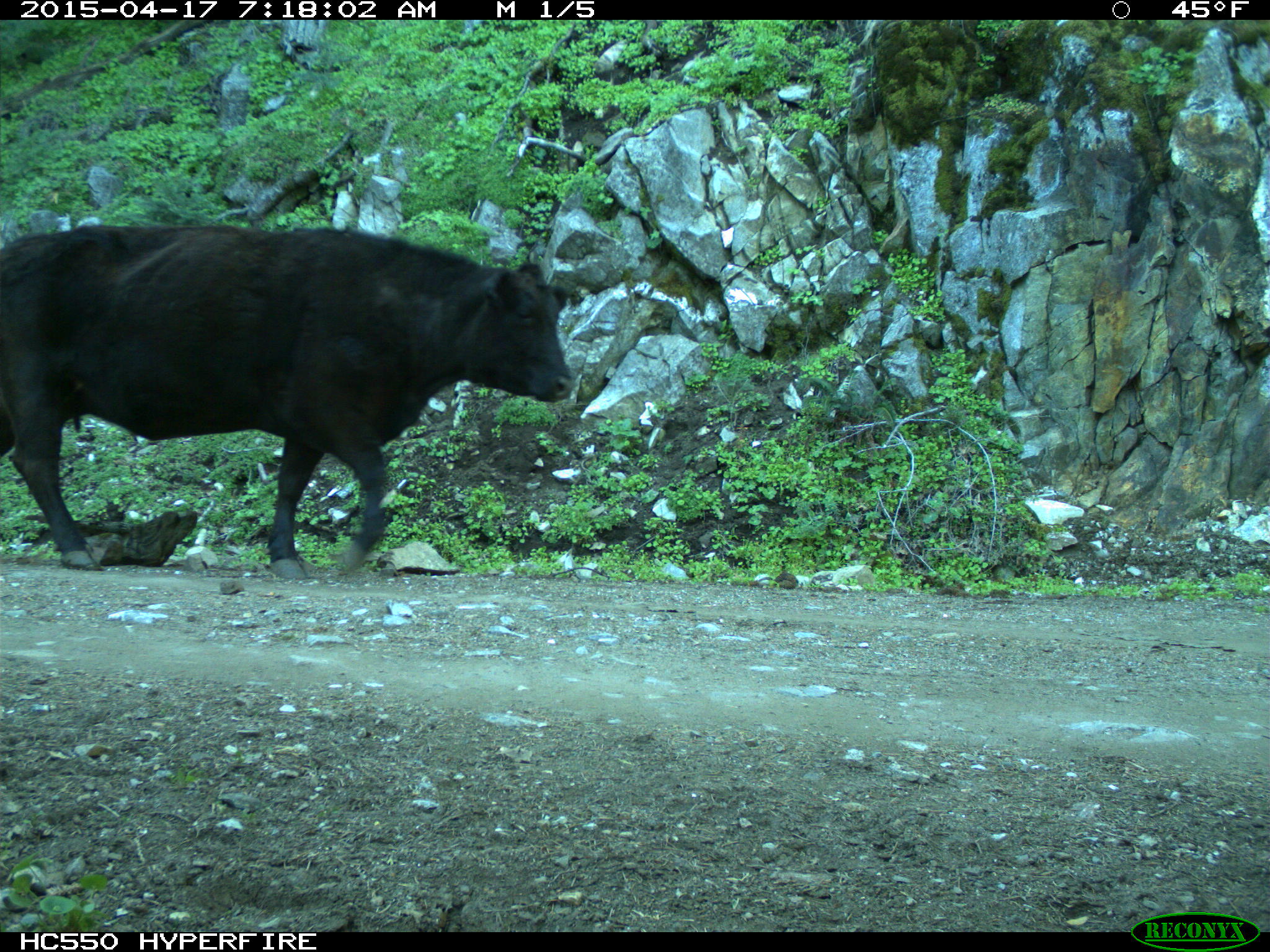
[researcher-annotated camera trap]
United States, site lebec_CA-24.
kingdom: Animalia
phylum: Chordata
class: Mammalia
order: Artiodactyla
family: Bovidae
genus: Bos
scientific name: Bos taurus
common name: domestic cow